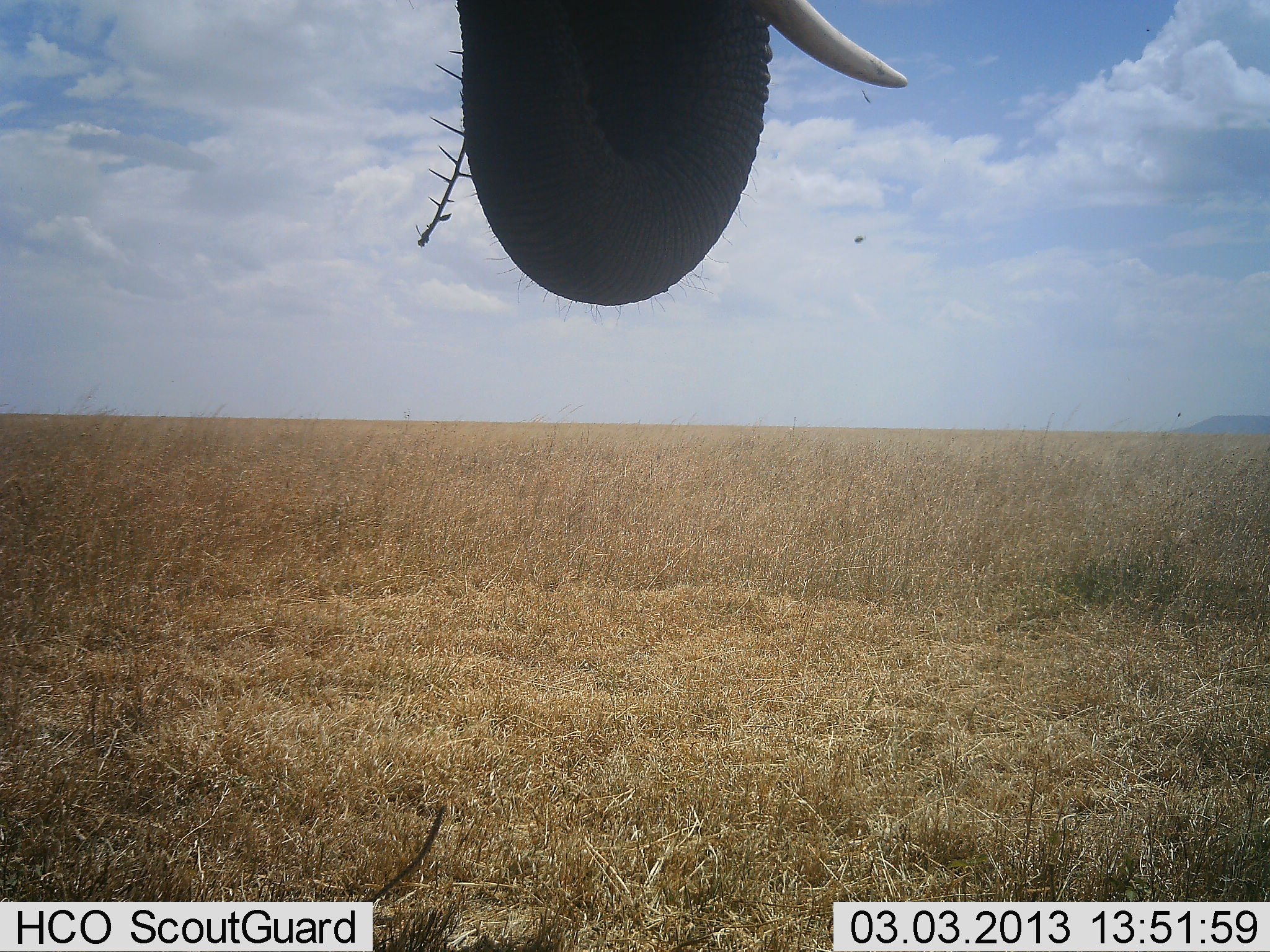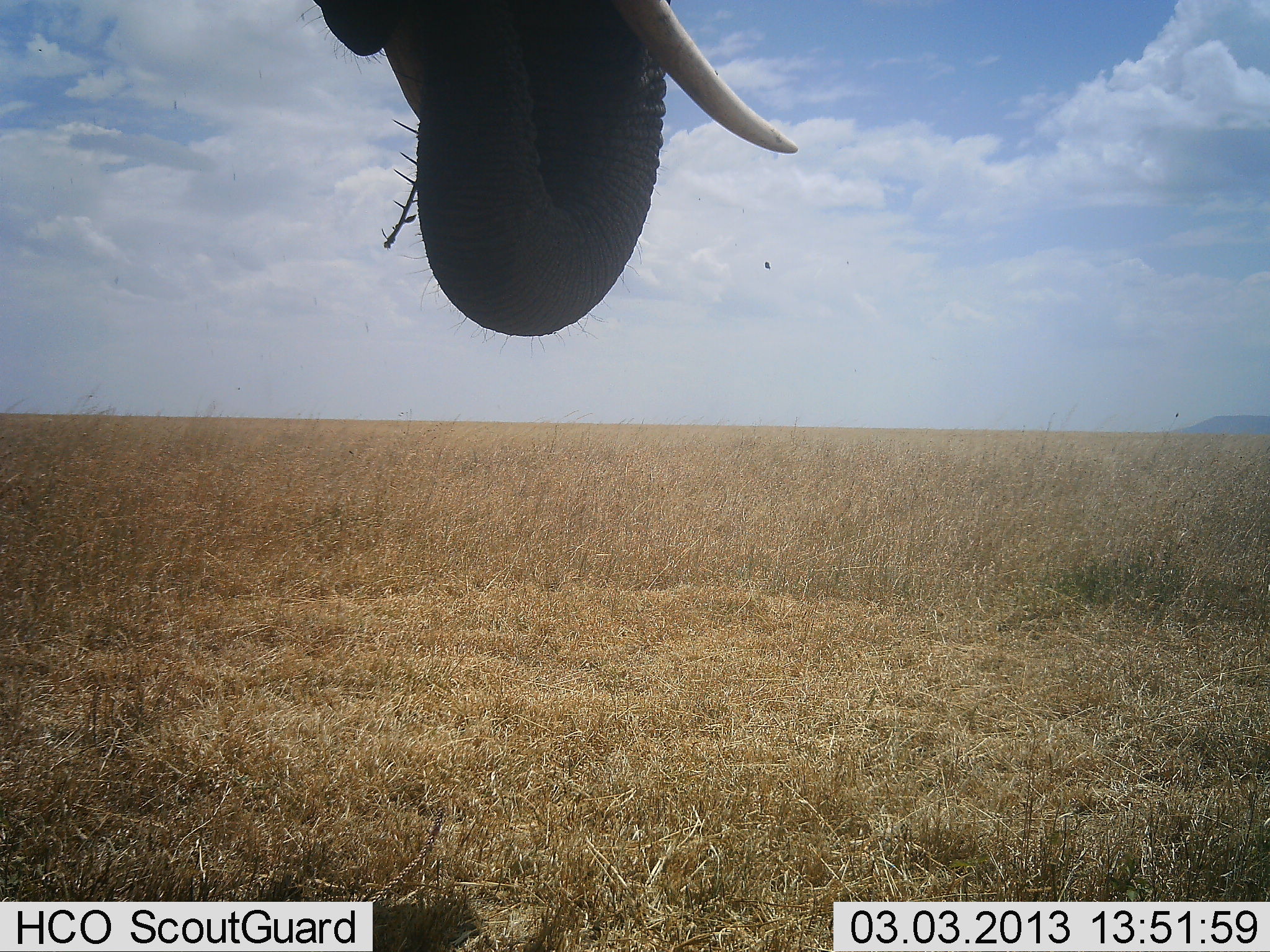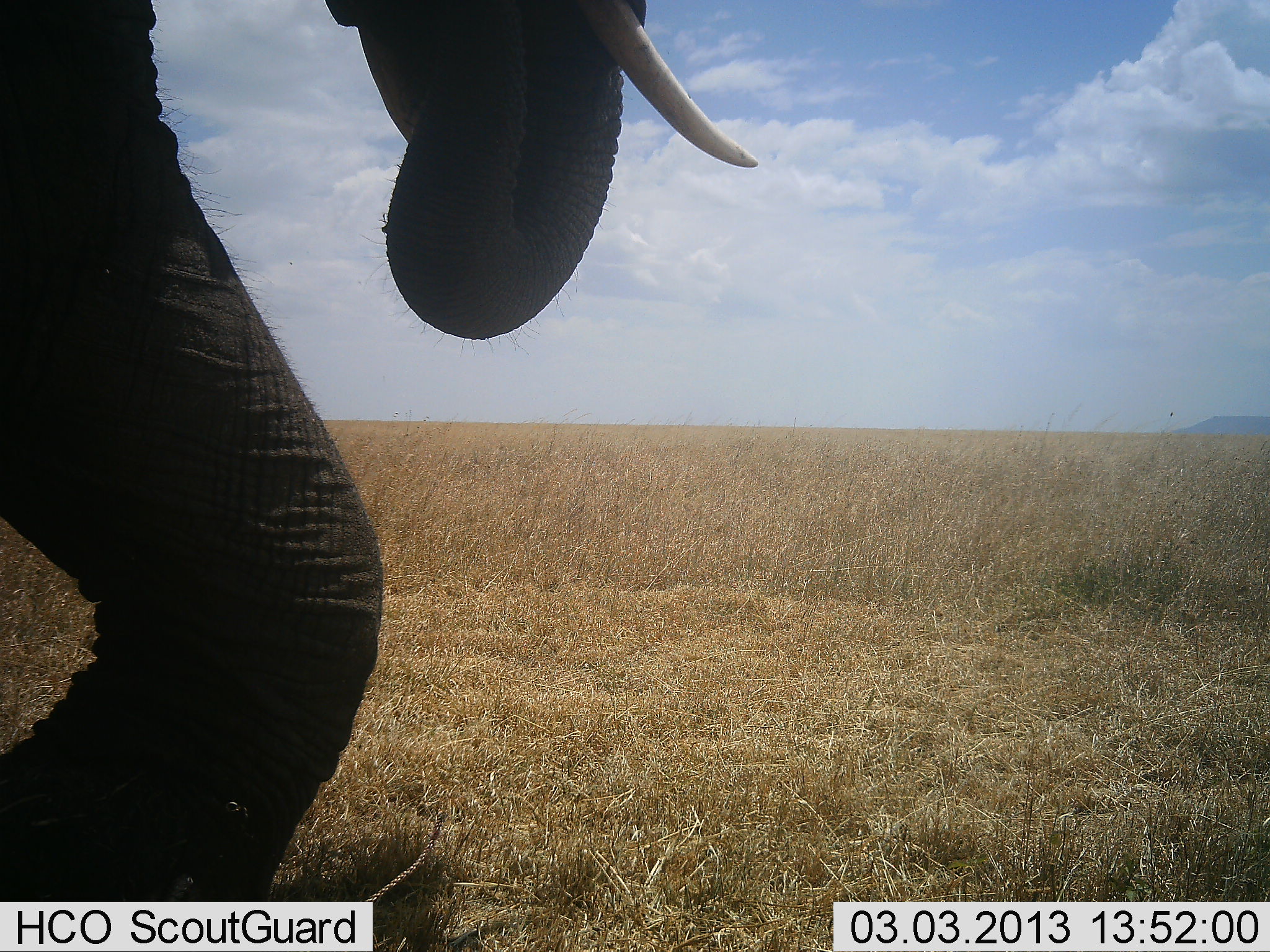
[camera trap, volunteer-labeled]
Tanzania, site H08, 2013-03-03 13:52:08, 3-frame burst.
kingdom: Animalia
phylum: Chordata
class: Mammalia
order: Proboscidea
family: Elephantidae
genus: Loxodonta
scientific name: Loxodonta africana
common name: african bush elephant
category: elephant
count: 1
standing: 34%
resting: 0%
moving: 37%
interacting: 0%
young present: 0%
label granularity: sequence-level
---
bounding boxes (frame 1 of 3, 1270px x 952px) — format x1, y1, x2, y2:
animal: 414, 0, 895, 321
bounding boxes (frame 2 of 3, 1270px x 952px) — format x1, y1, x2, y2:
animal: 301, 0, 785, 352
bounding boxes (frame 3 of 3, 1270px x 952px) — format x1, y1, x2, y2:
animal: 0, 0, 764, 902